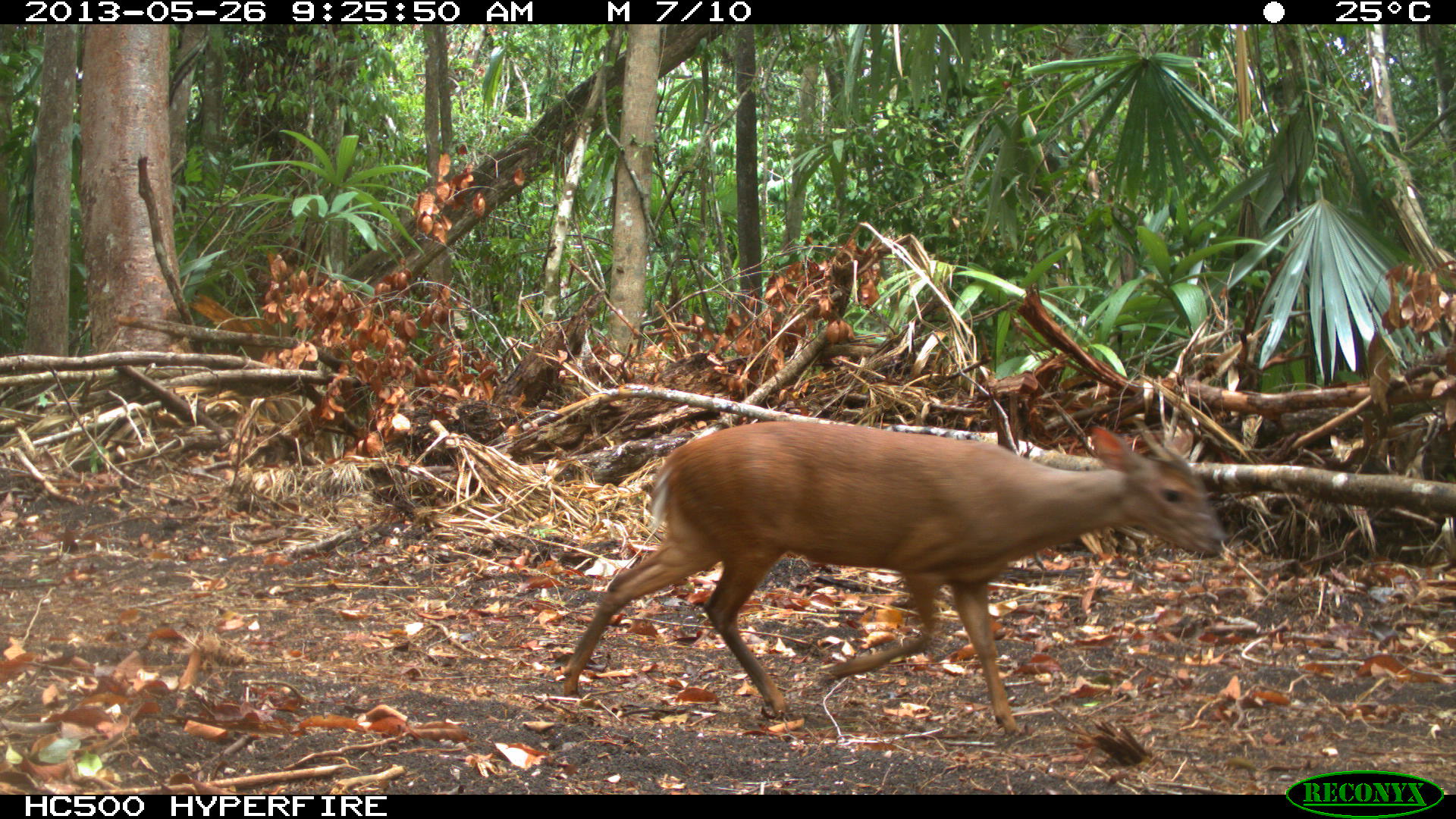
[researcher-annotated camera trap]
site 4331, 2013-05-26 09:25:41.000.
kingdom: Animalia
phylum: Chordata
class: Mammalia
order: Artiodactyla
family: Cervidae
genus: Mazama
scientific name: Mazama temama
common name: central american red brocket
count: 1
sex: male